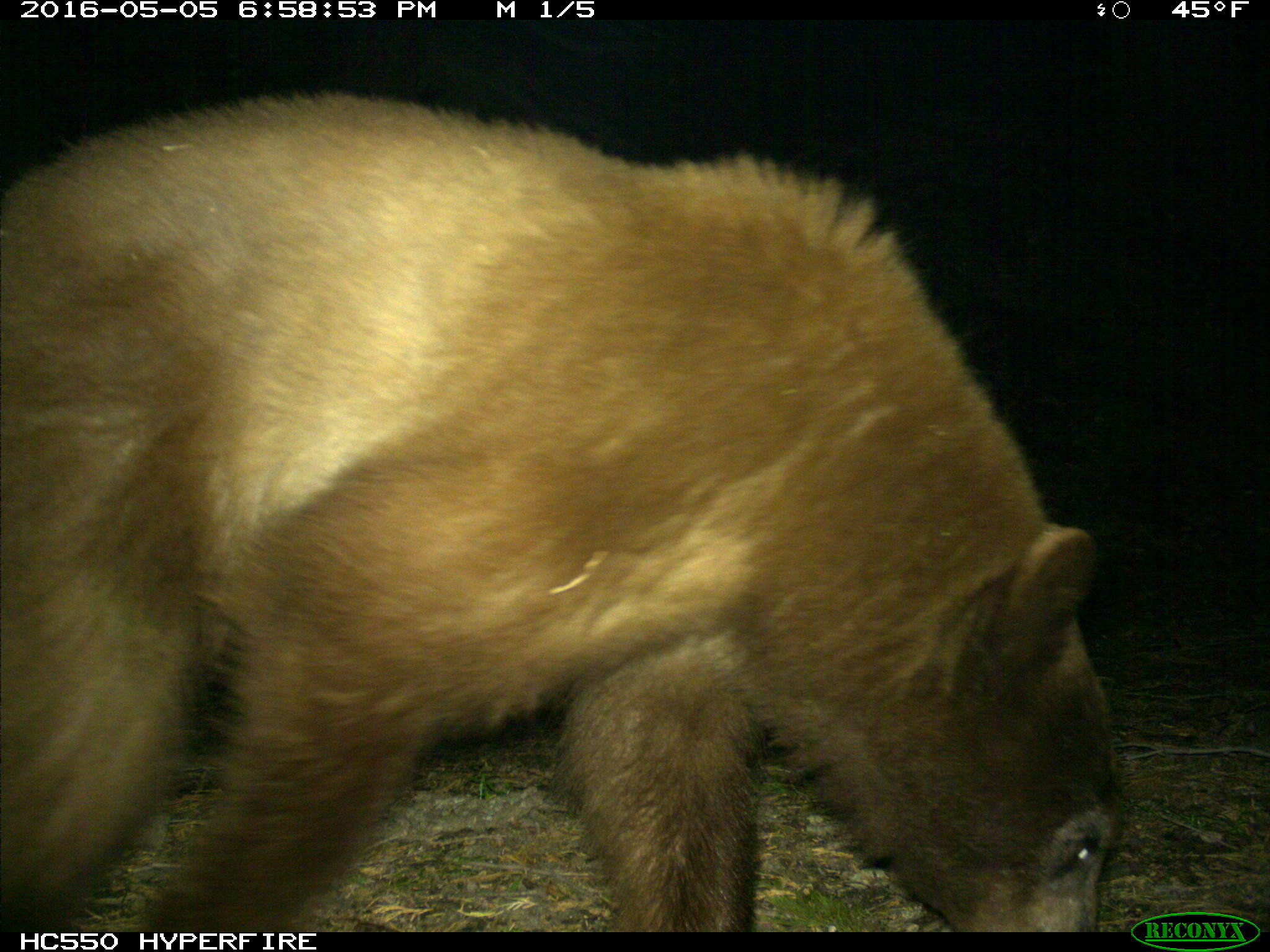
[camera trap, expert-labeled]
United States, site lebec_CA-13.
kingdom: Animalia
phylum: Chordata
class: Mammalia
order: Carnivora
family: Ursidae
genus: Ursus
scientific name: Ursus americanus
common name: american black bear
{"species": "Ursus americanus (american black bear)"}